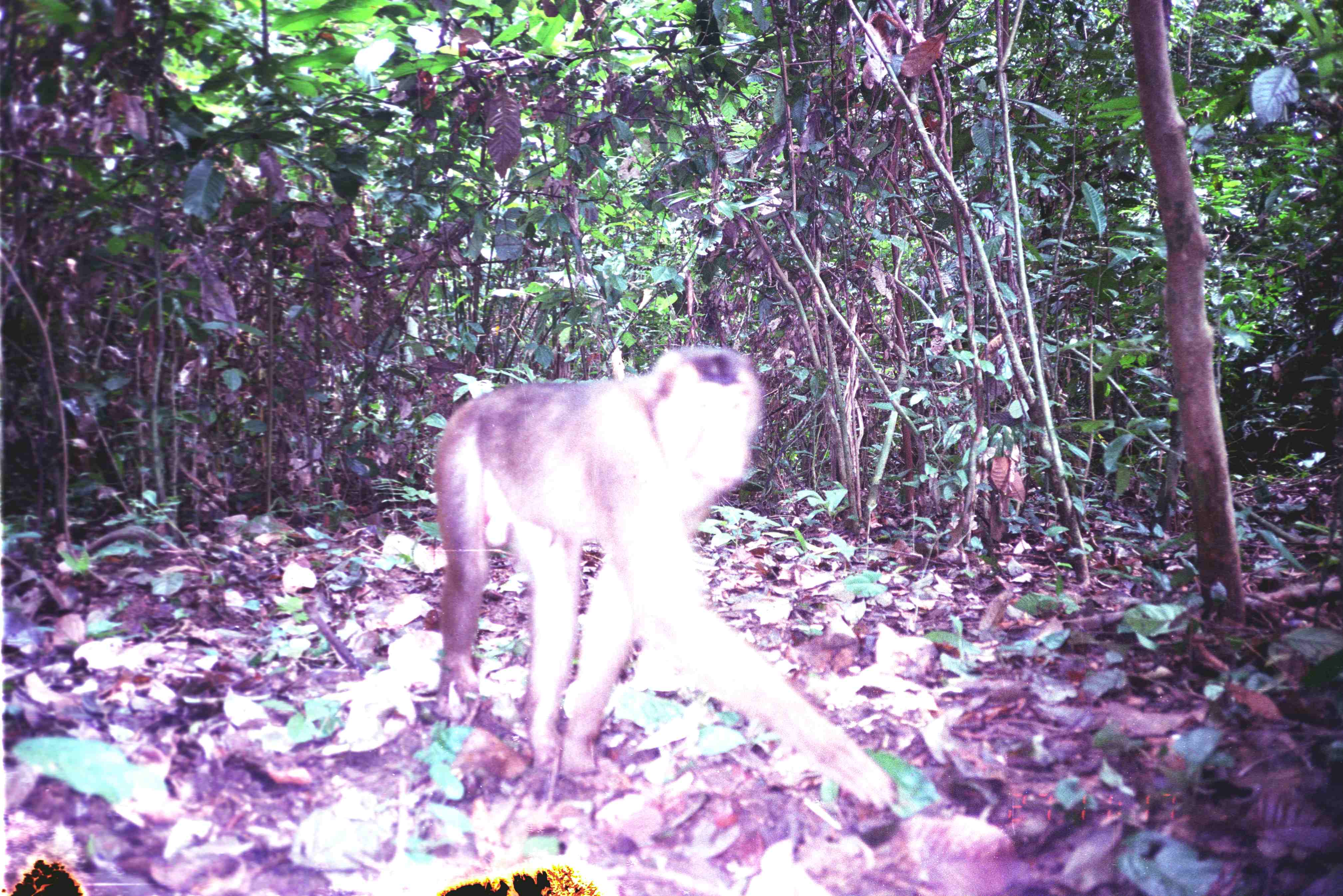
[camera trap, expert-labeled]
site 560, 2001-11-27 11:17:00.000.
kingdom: Animalia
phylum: Chordata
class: Mammalia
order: Primates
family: Cercopithecidae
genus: Macaca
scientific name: Macaca nemestrina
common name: southern pig-tailed macaque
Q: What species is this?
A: Macaca nemestrina (southern pig-tailed macaque).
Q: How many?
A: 1.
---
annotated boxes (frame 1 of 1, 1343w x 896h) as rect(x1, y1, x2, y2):
macaca nemestrina: rect(435, 345, 898, 812)